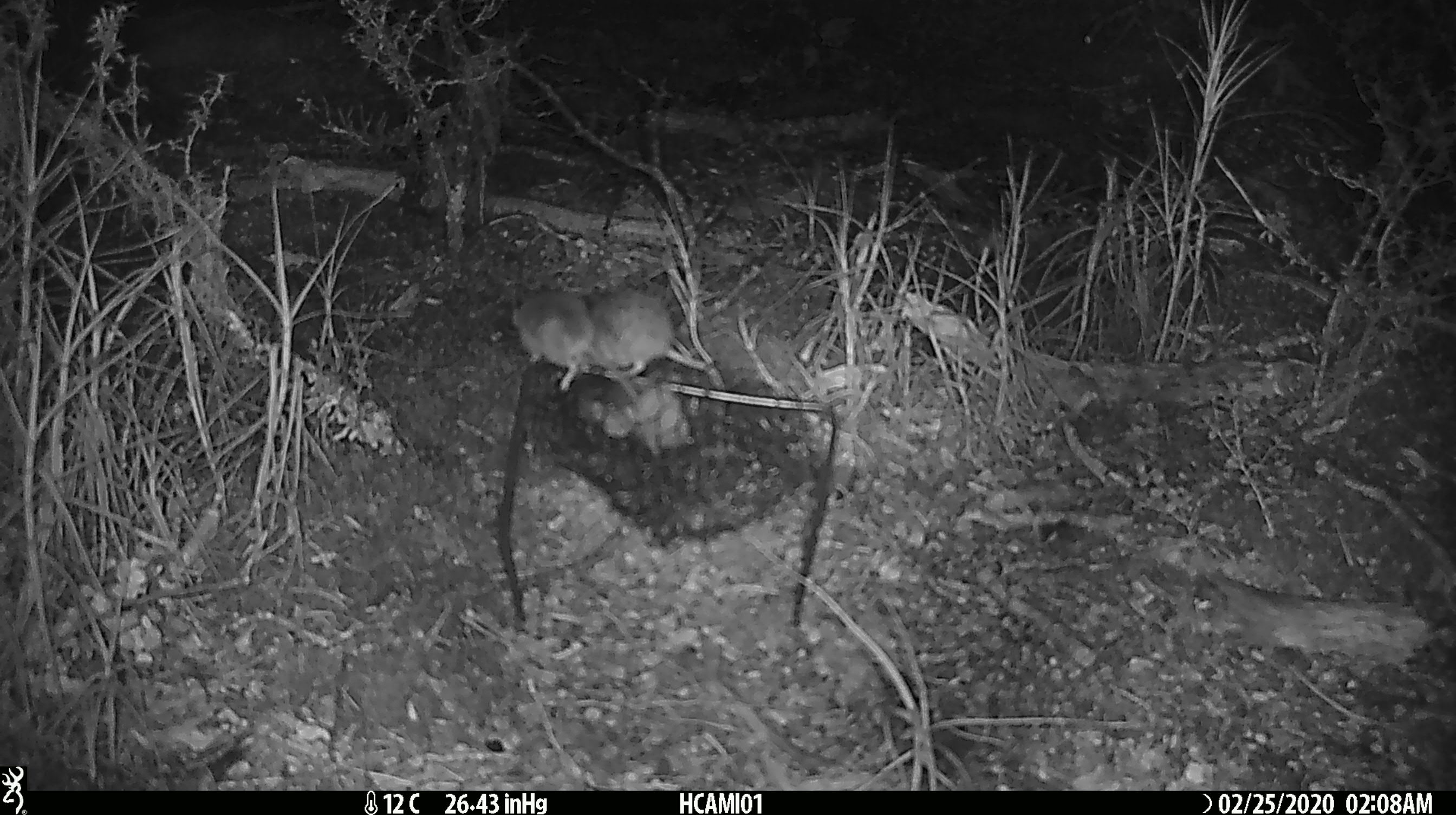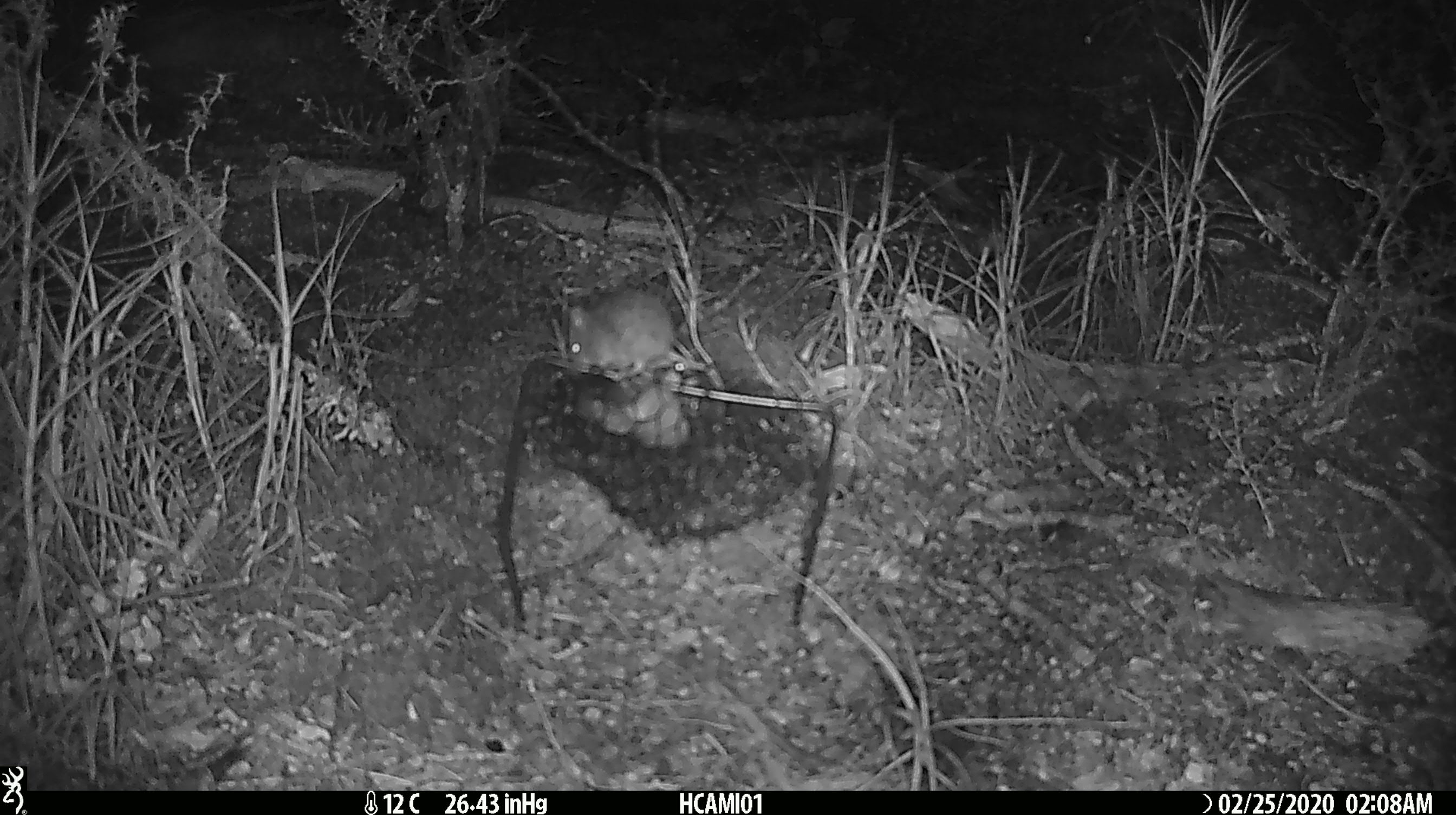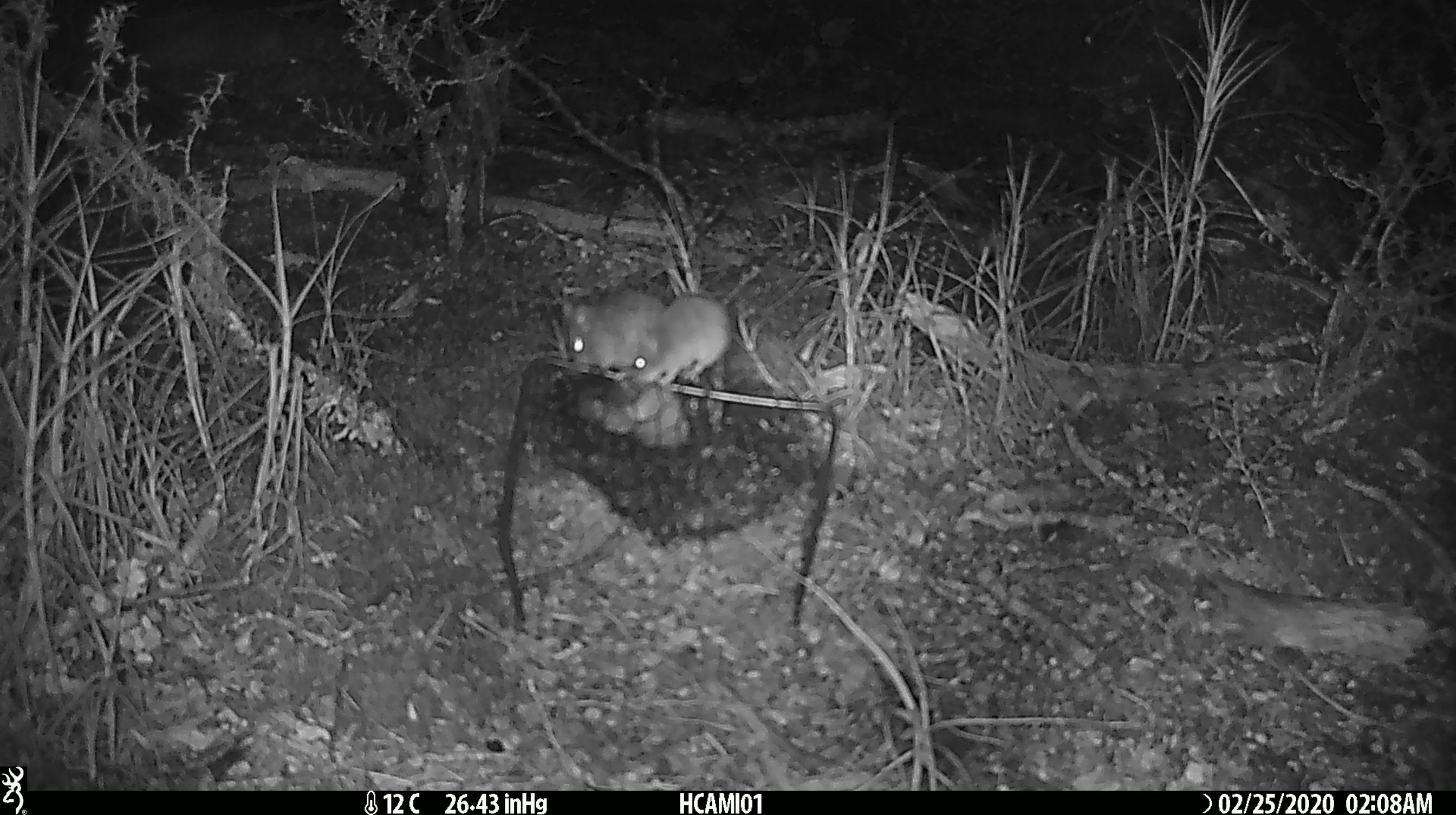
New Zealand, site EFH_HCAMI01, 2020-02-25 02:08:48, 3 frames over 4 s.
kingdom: Animalia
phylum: Chordata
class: Mammalia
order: Rodentia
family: Muridae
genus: Mus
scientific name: Mus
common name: mouse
Mouse (Mus).